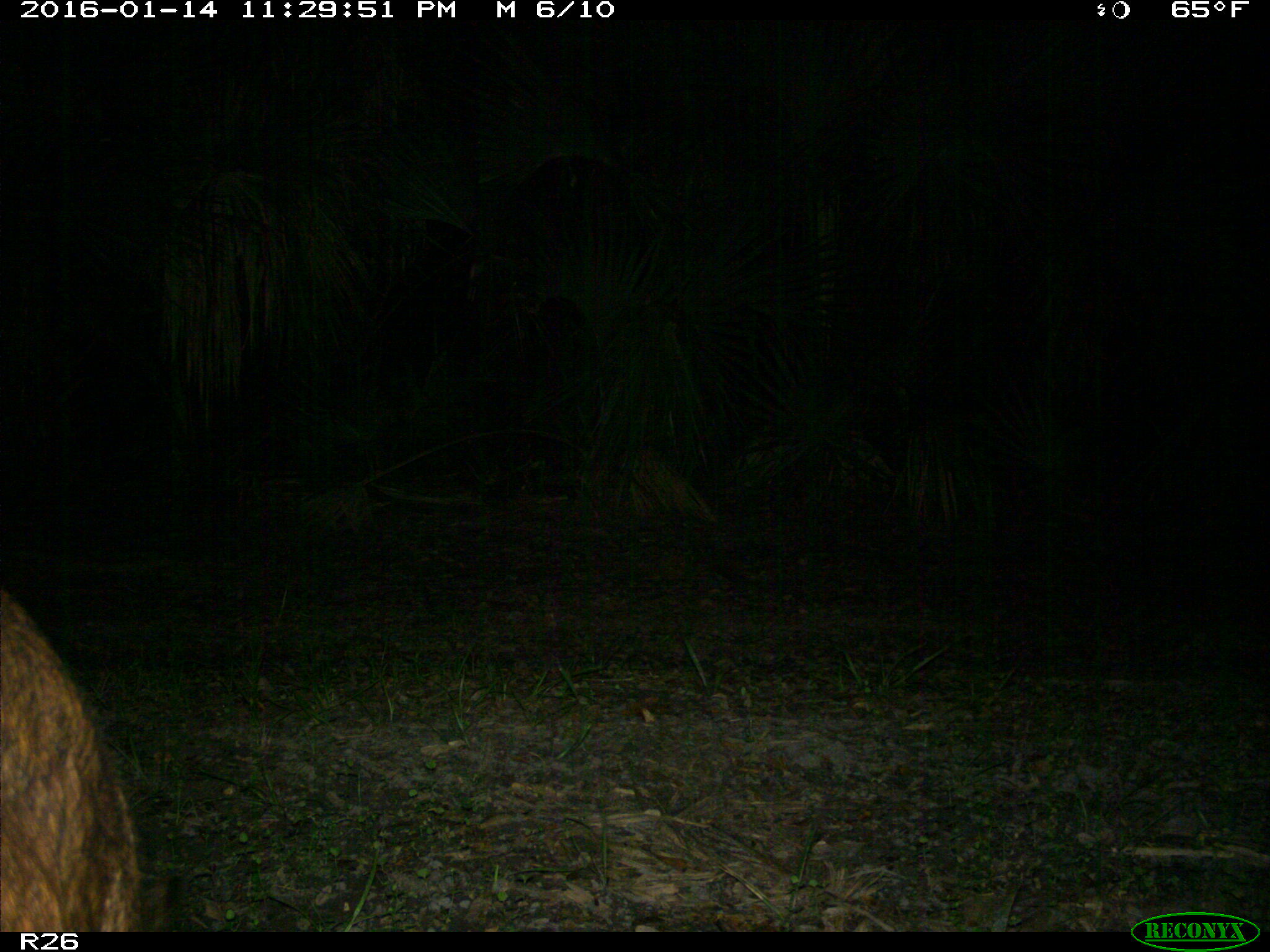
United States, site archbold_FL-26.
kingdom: Animalia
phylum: Chordata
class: Mammalia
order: Artiodactyla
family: Suidae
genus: Sus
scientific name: Sus scrofa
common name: wild boar